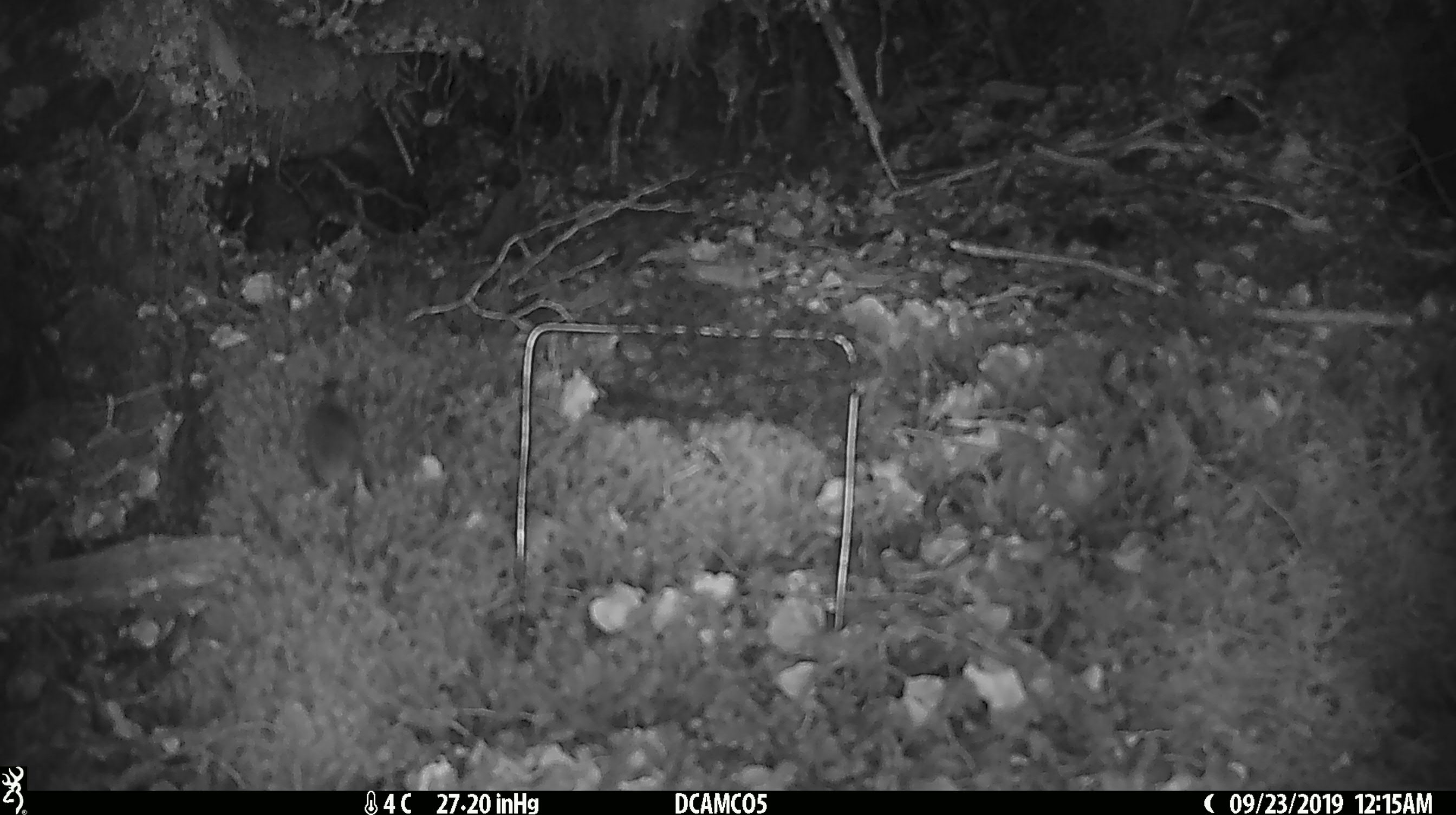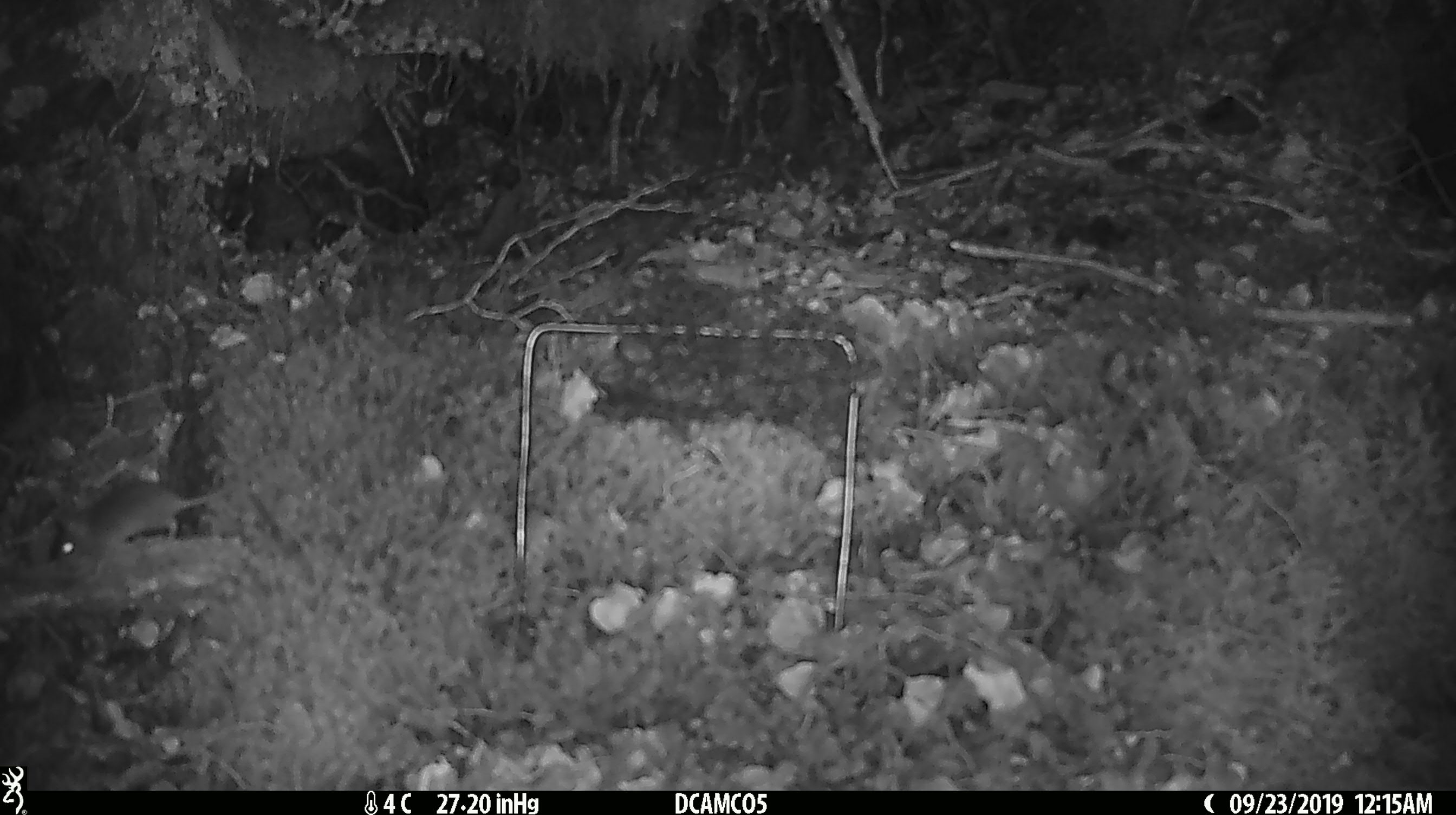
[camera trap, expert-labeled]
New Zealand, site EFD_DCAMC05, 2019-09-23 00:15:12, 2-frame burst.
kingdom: Animalia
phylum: Chordata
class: Mammalia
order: Rodentia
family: Muridae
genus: Mus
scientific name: Mus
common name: mouse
Mouse (Mus).